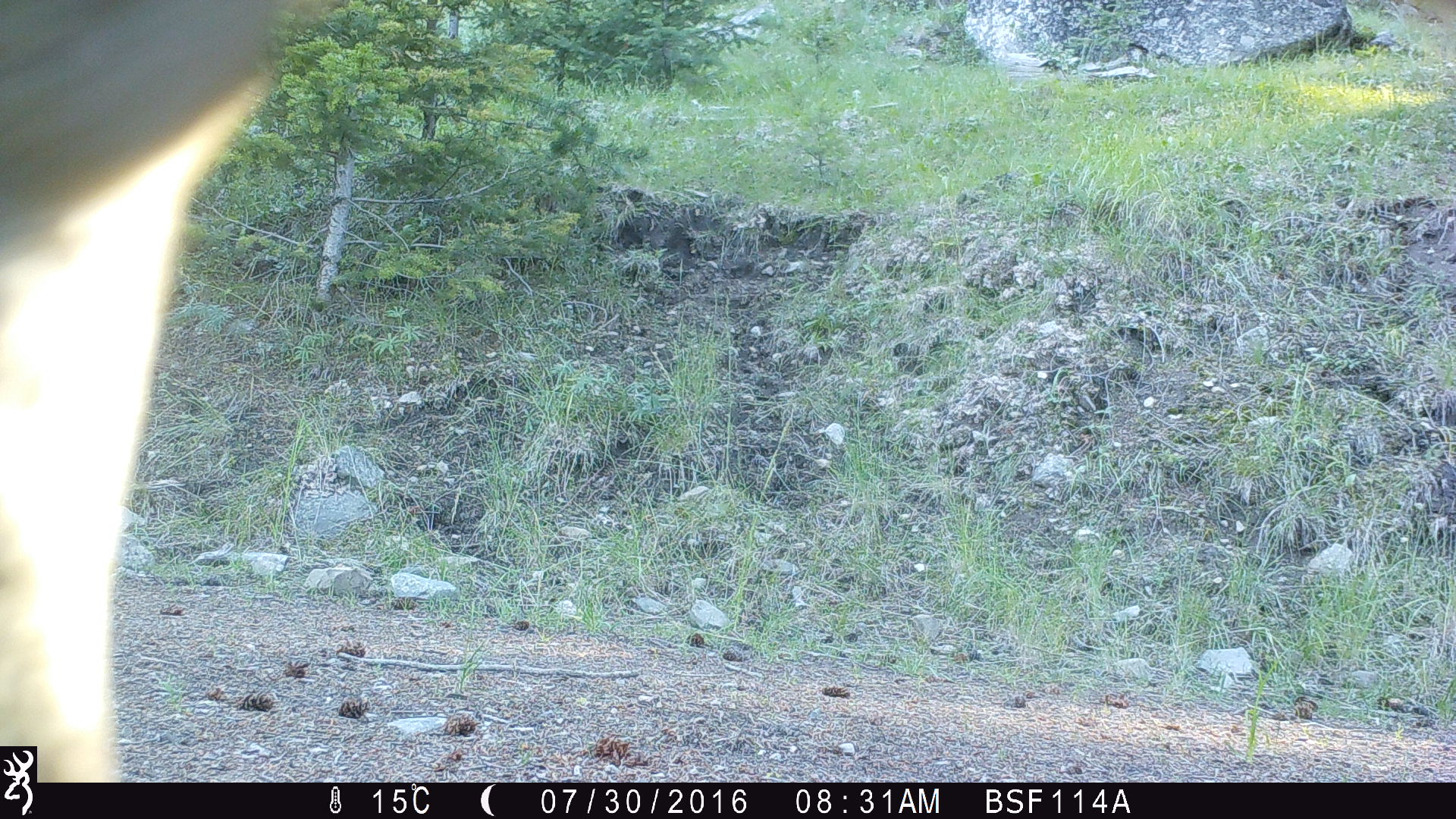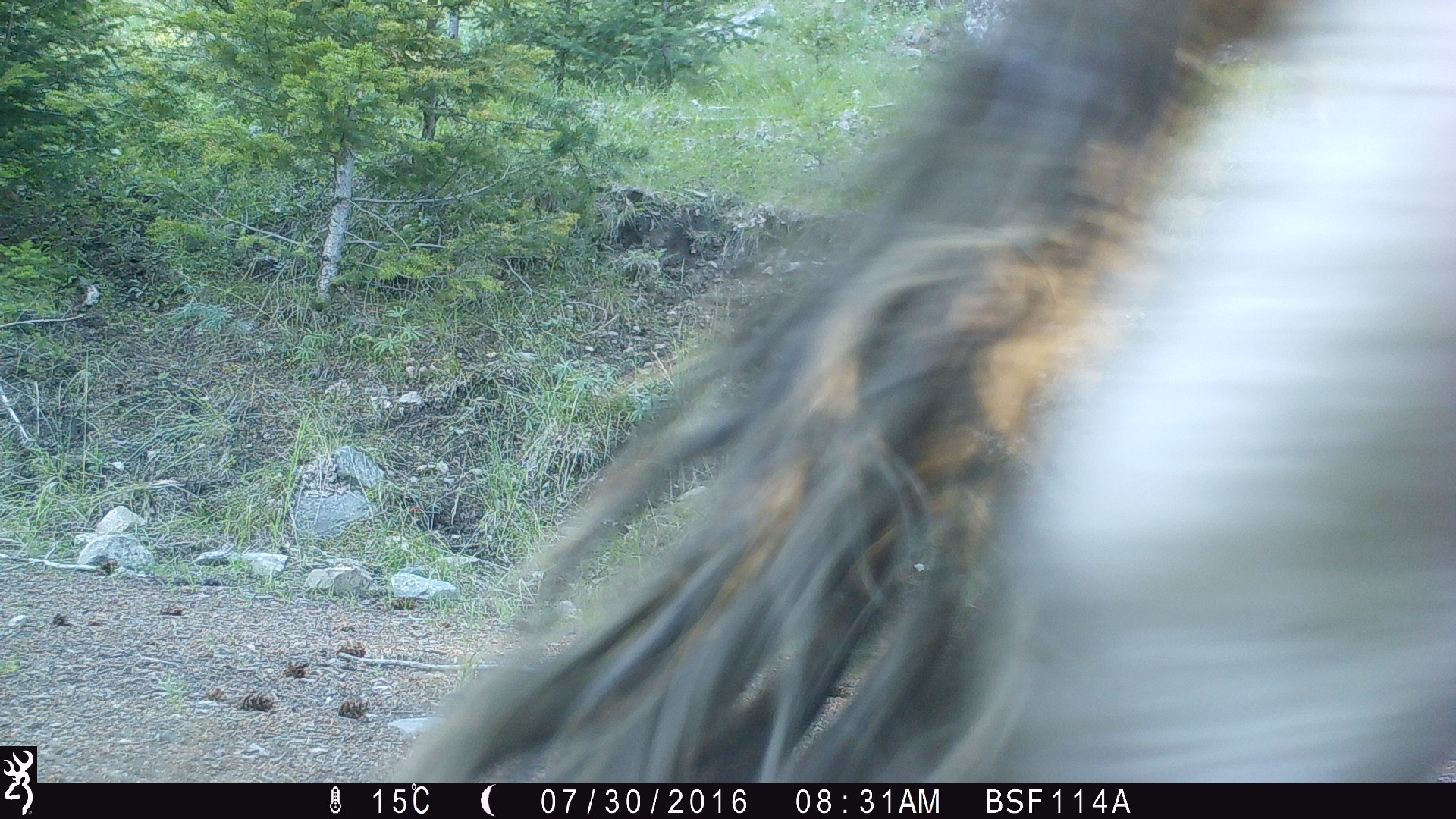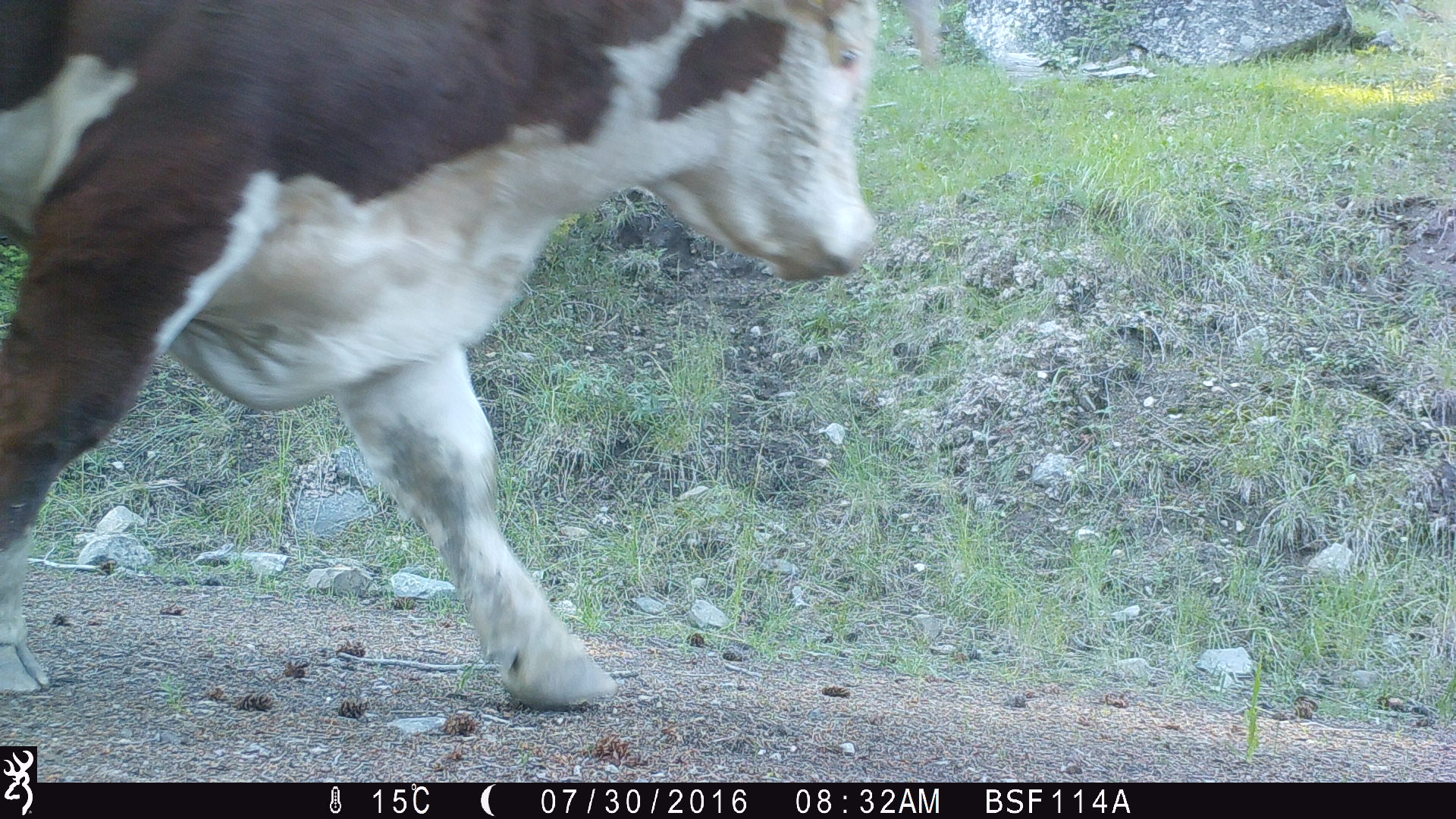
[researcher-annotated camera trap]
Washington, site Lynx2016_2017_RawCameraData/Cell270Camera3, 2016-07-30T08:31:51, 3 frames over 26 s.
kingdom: Animalia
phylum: Chordata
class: Mammalia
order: Artiodactyla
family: Bovidae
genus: Bos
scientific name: Bos taurus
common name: domestic cattle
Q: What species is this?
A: Domestic cattle (Bos taurus).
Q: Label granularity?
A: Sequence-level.